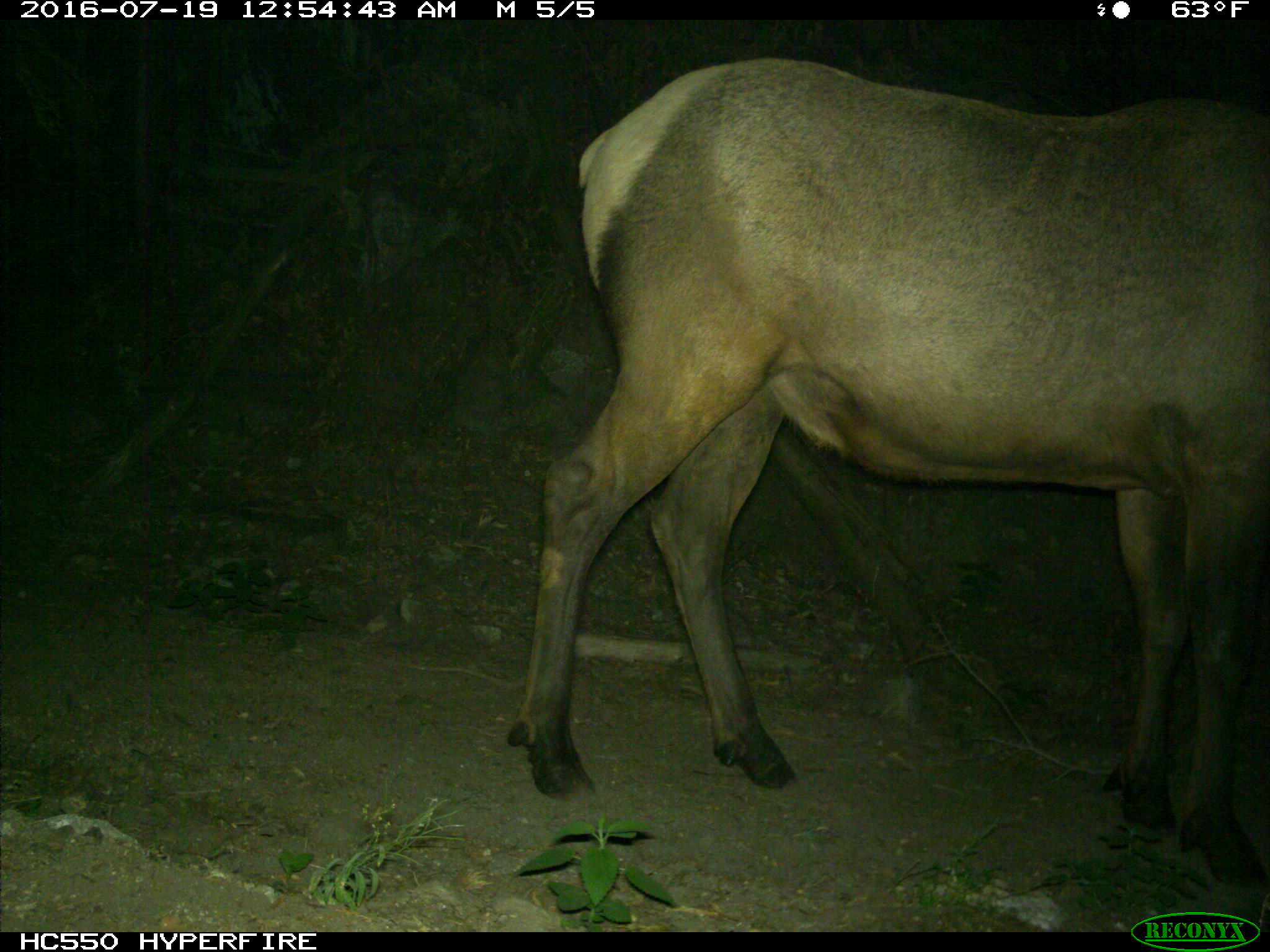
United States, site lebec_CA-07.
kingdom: Animalia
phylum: Chordata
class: Mammalia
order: Artiodactyla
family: Cervidae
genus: Cervus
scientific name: Cervus canadensis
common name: elk